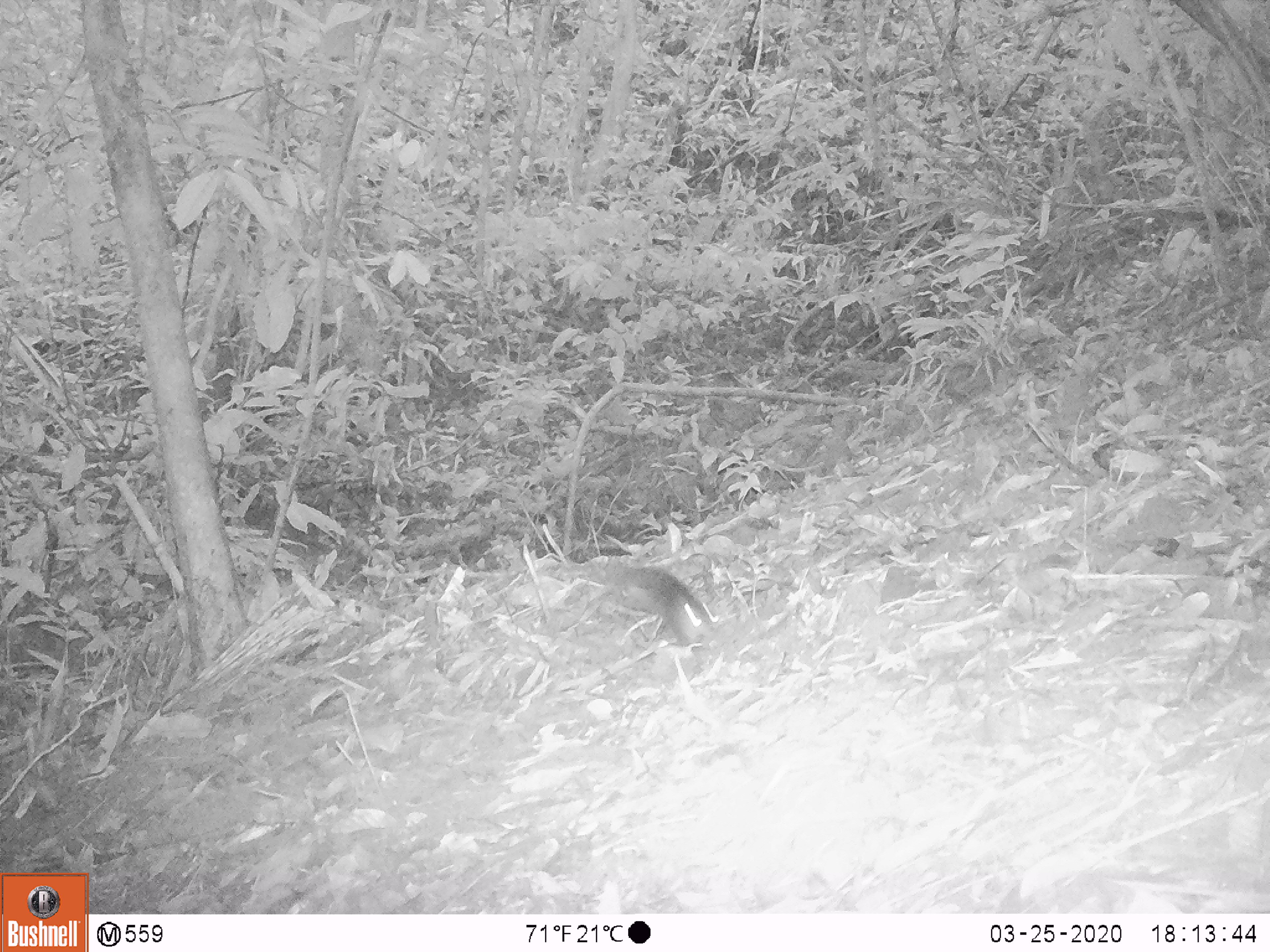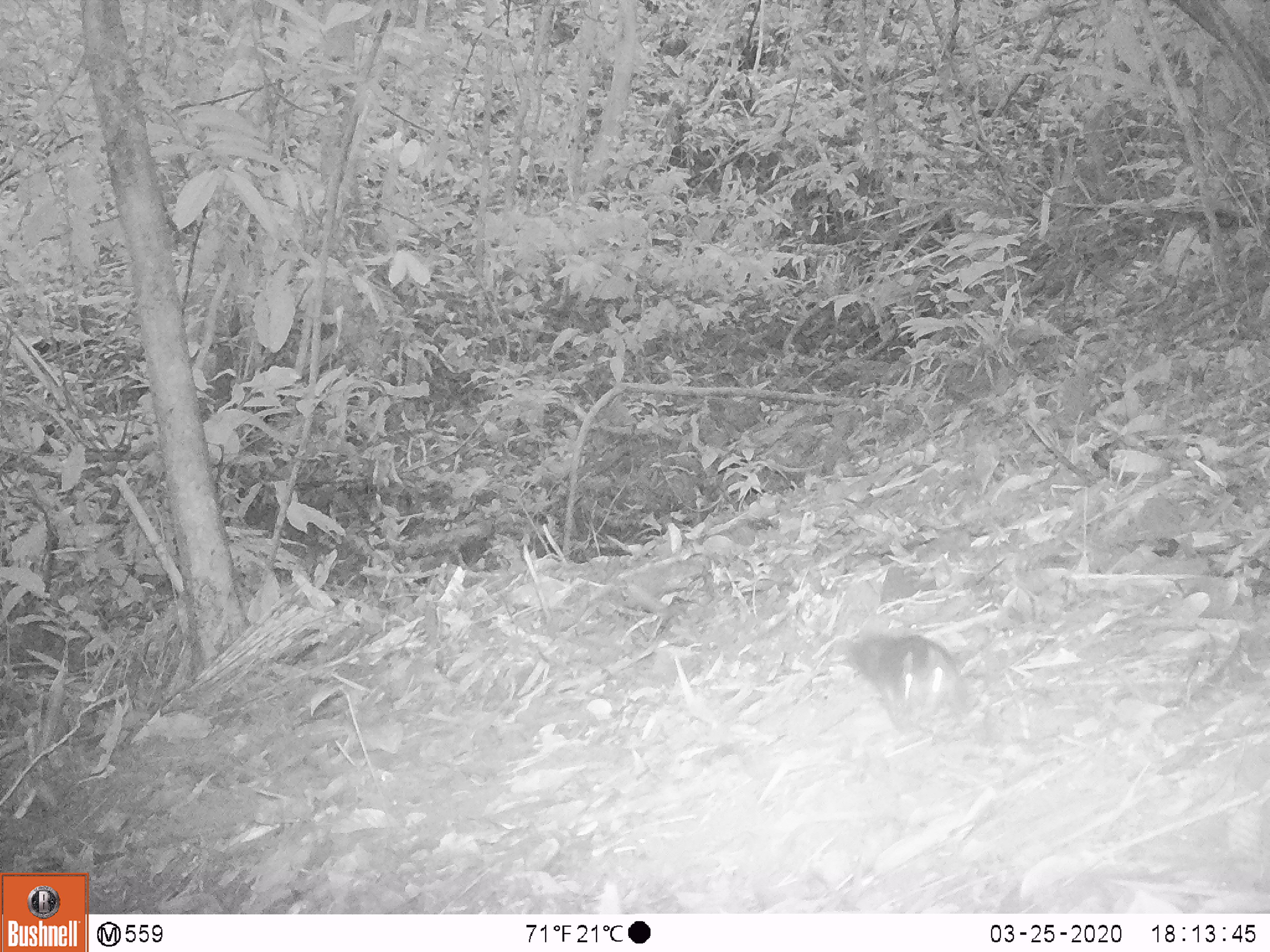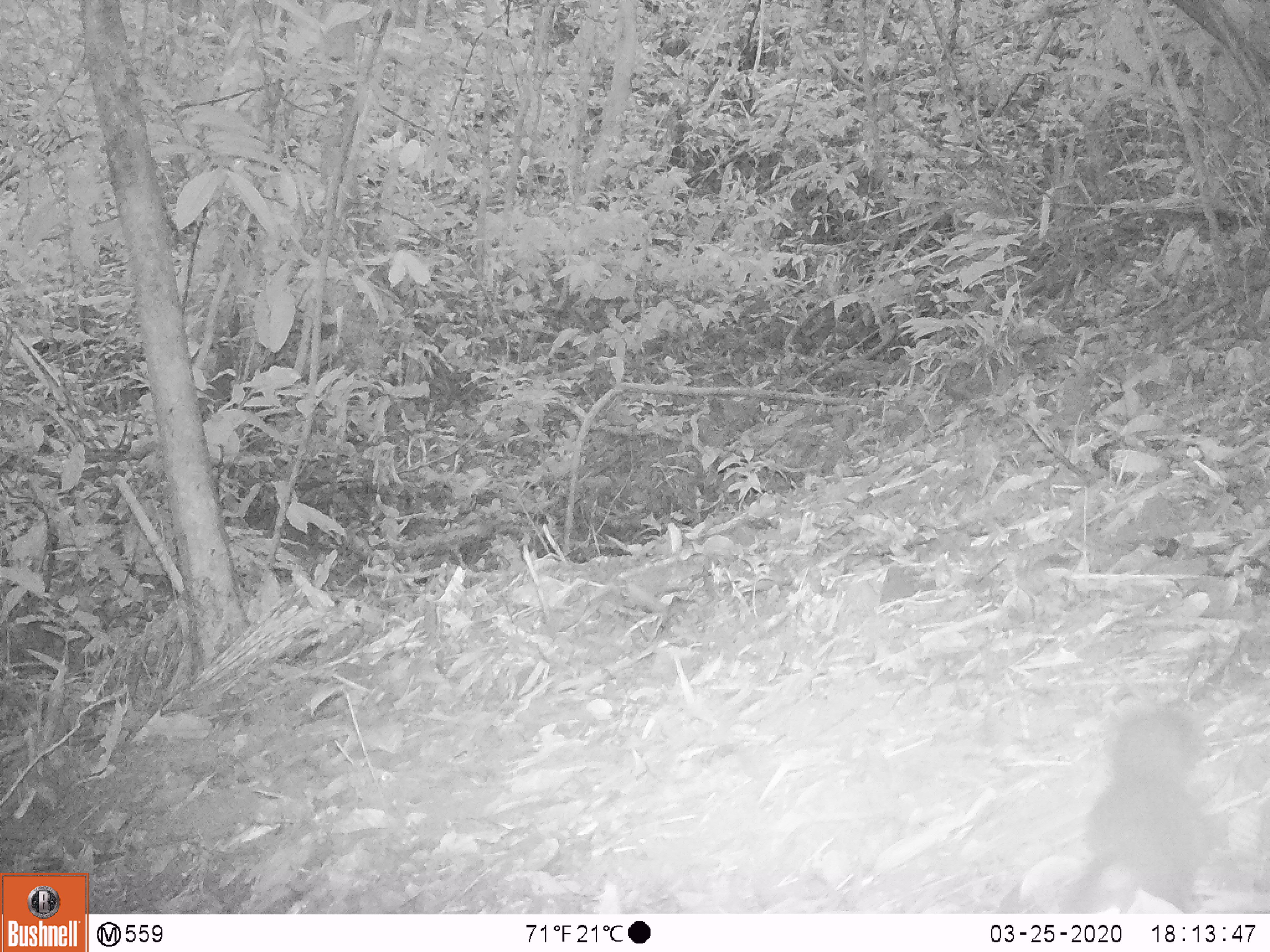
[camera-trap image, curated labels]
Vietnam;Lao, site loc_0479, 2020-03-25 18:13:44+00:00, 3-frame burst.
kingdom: Animalia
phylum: Chordata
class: Mammalia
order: Rodentia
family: Sciuridae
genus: Dremomys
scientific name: Dremomys rufigenis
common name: red-cheeked squirrel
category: red cheeked squirrel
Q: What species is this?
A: Red cheeked squirrel (red-cheeked squirrel) (Dremomys rufigenis).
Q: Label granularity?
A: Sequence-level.